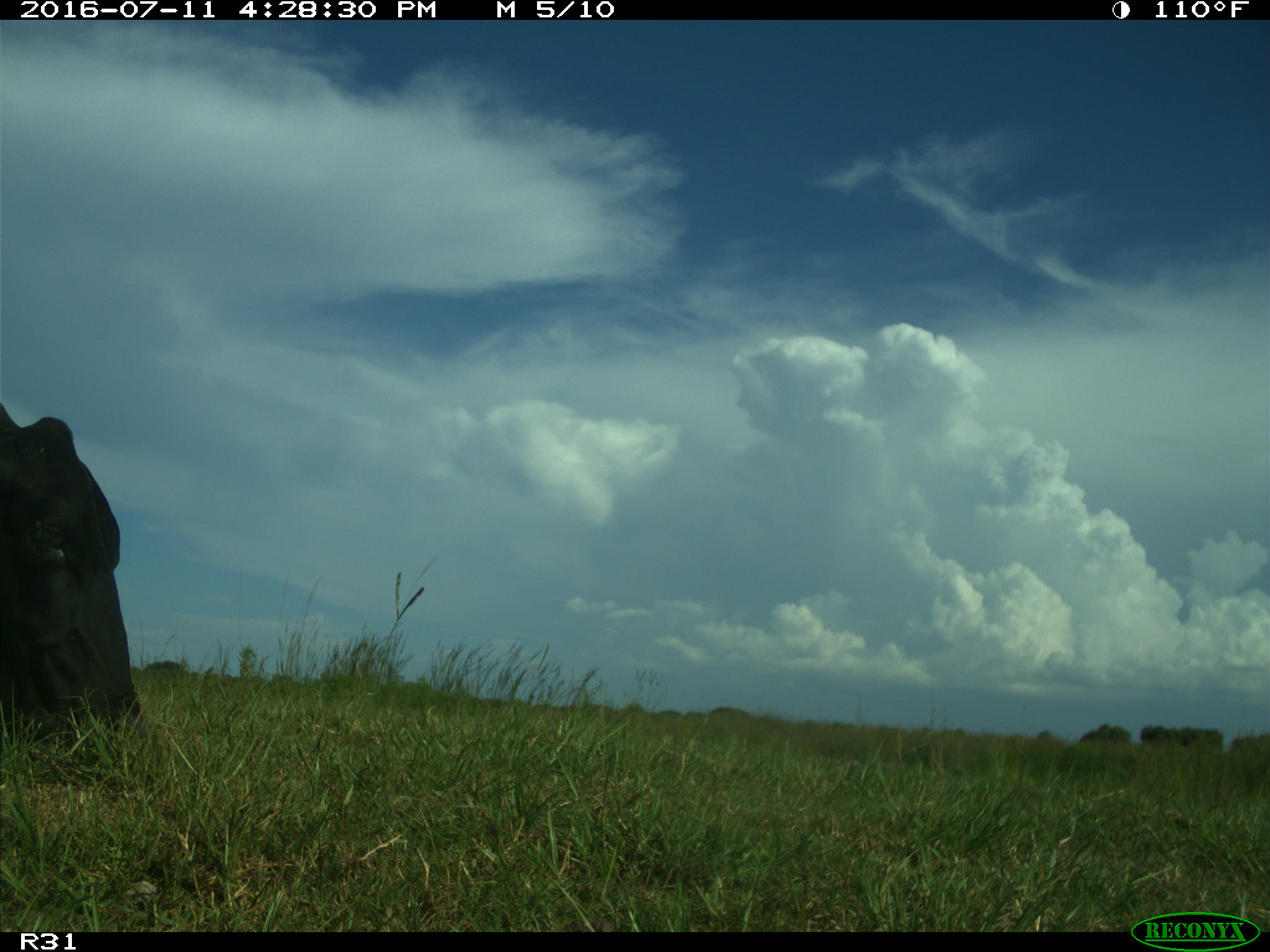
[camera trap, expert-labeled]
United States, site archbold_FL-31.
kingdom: Animalia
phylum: Chordata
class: Mammalia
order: Artiodactyla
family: Bovidae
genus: Bos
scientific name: Bos taurus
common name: domestic cow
Bos taurus (domestic cow).